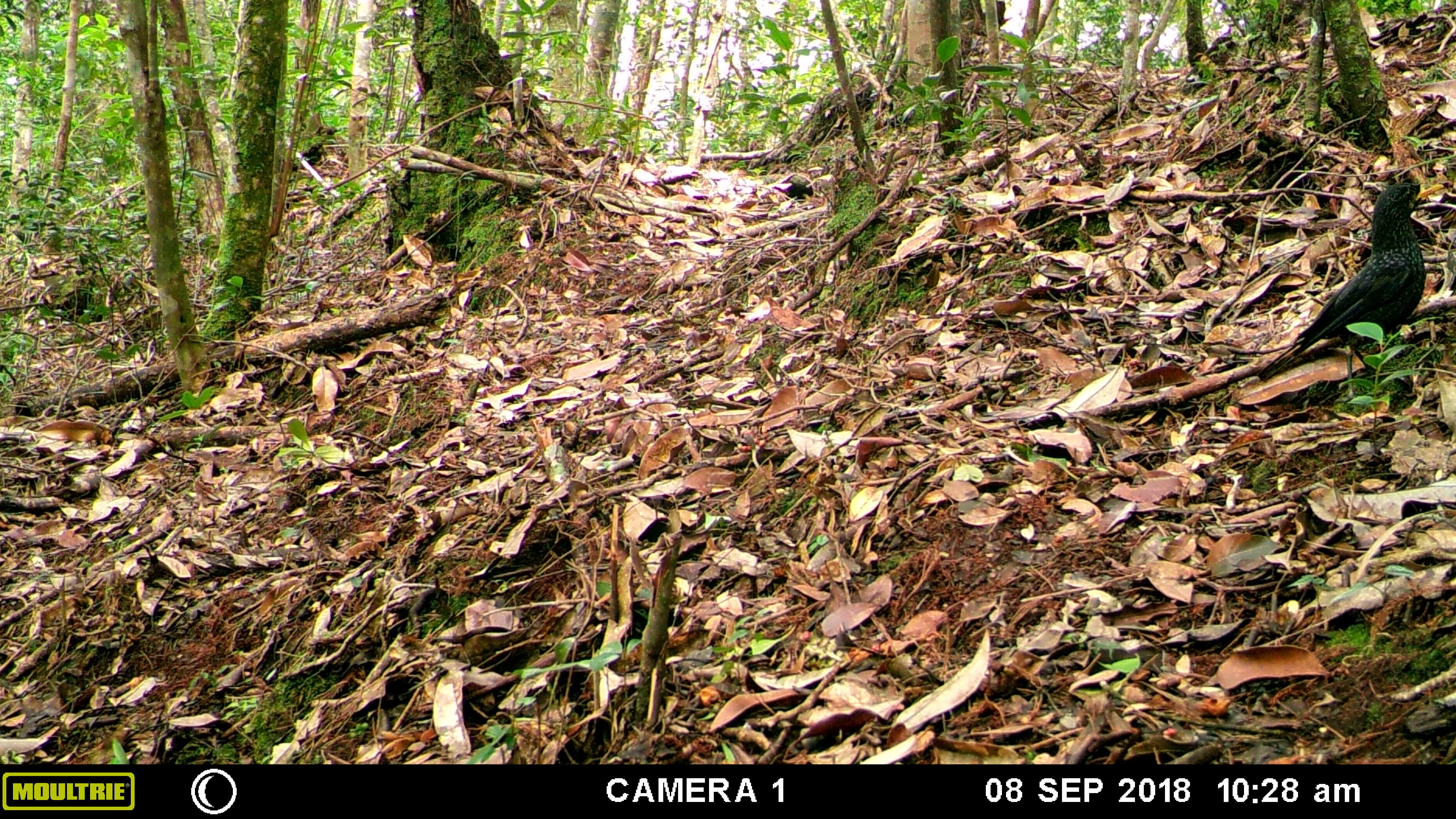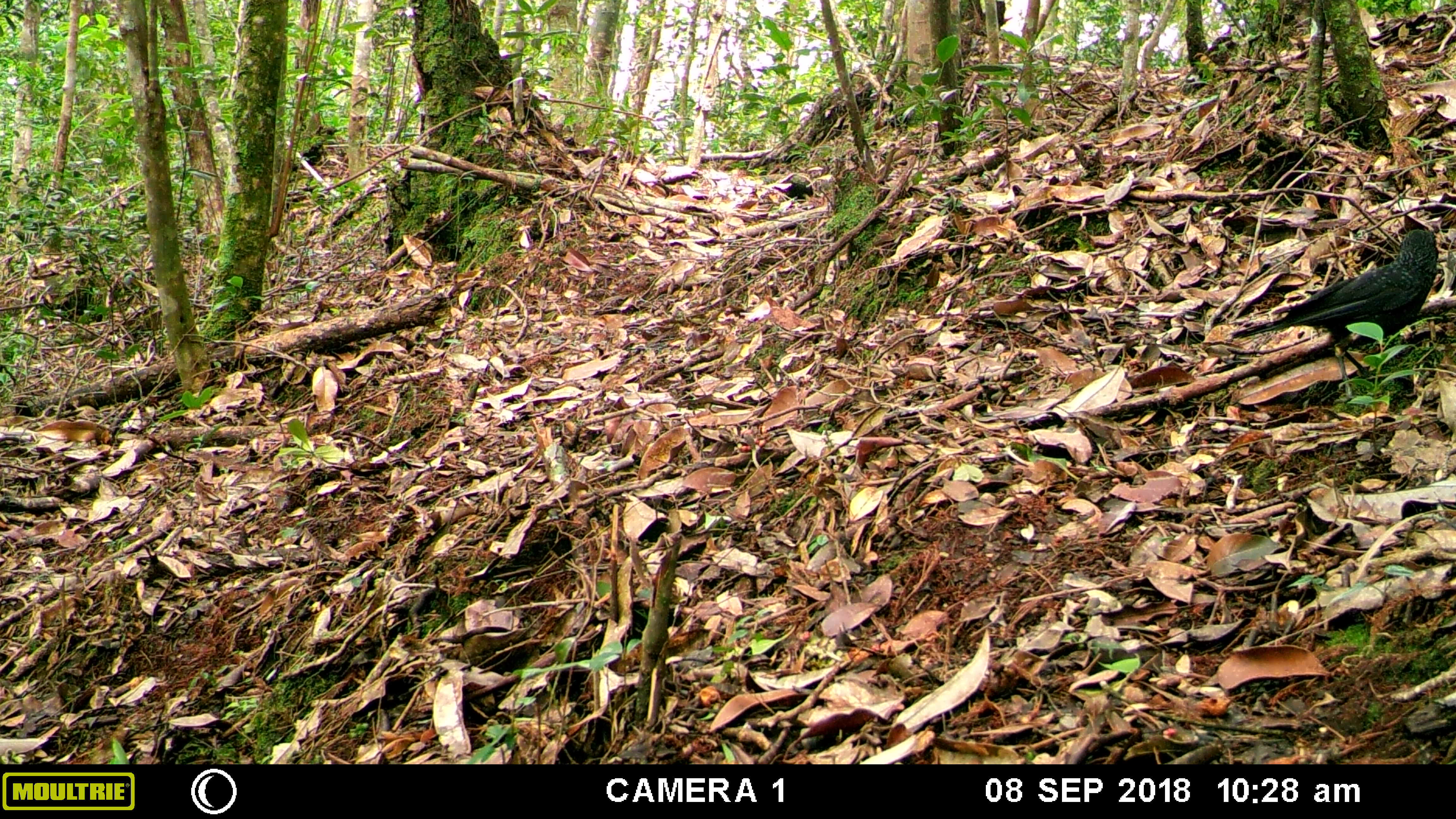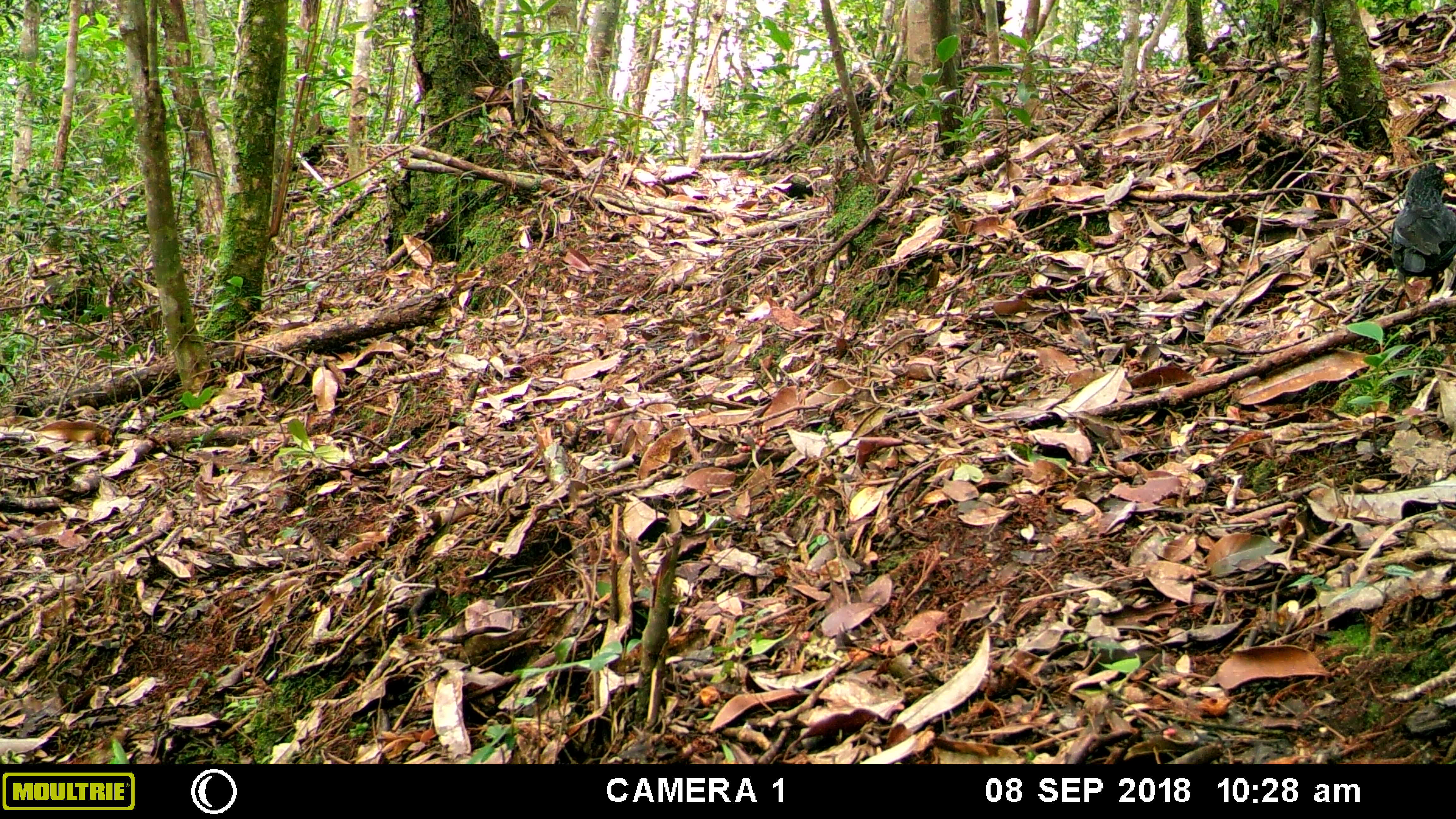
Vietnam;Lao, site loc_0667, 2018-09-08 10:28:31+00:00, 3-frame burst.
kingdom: Animalia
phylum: Chordata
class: Aves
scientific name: Aves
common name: bird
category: unidentified bird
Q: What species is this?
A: Unidentified bird (bird) (Aves).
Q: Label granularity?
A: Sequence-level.